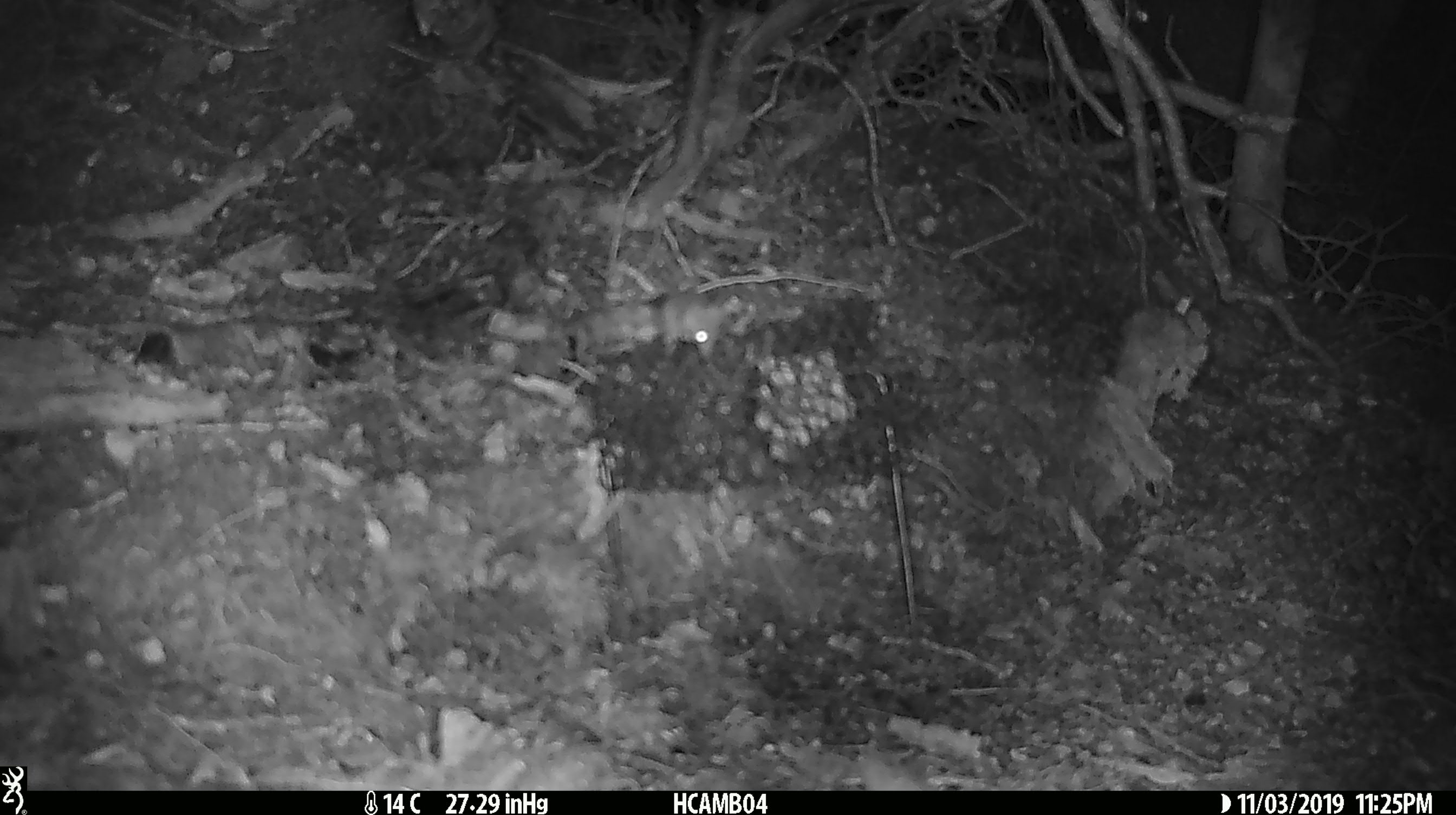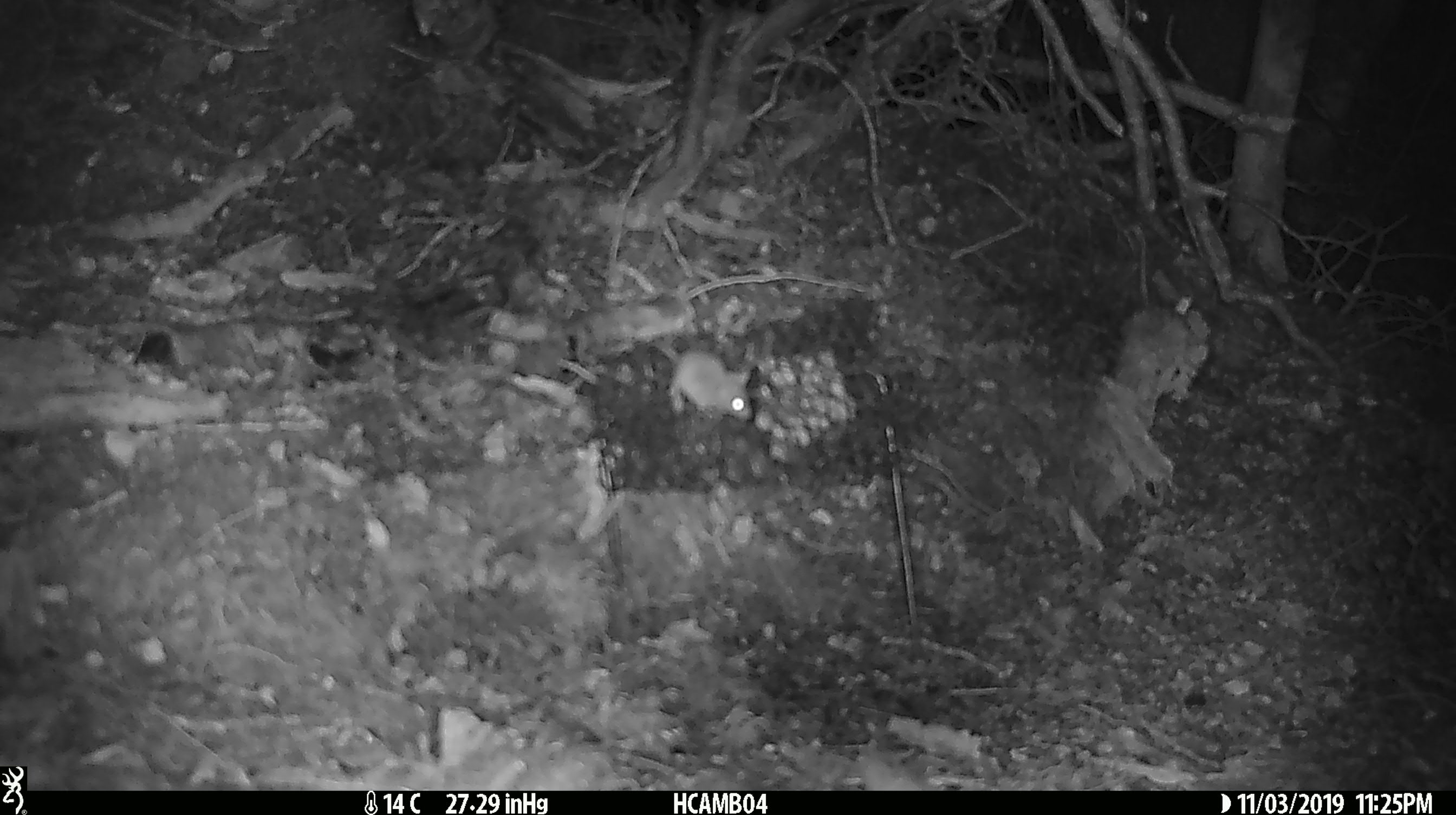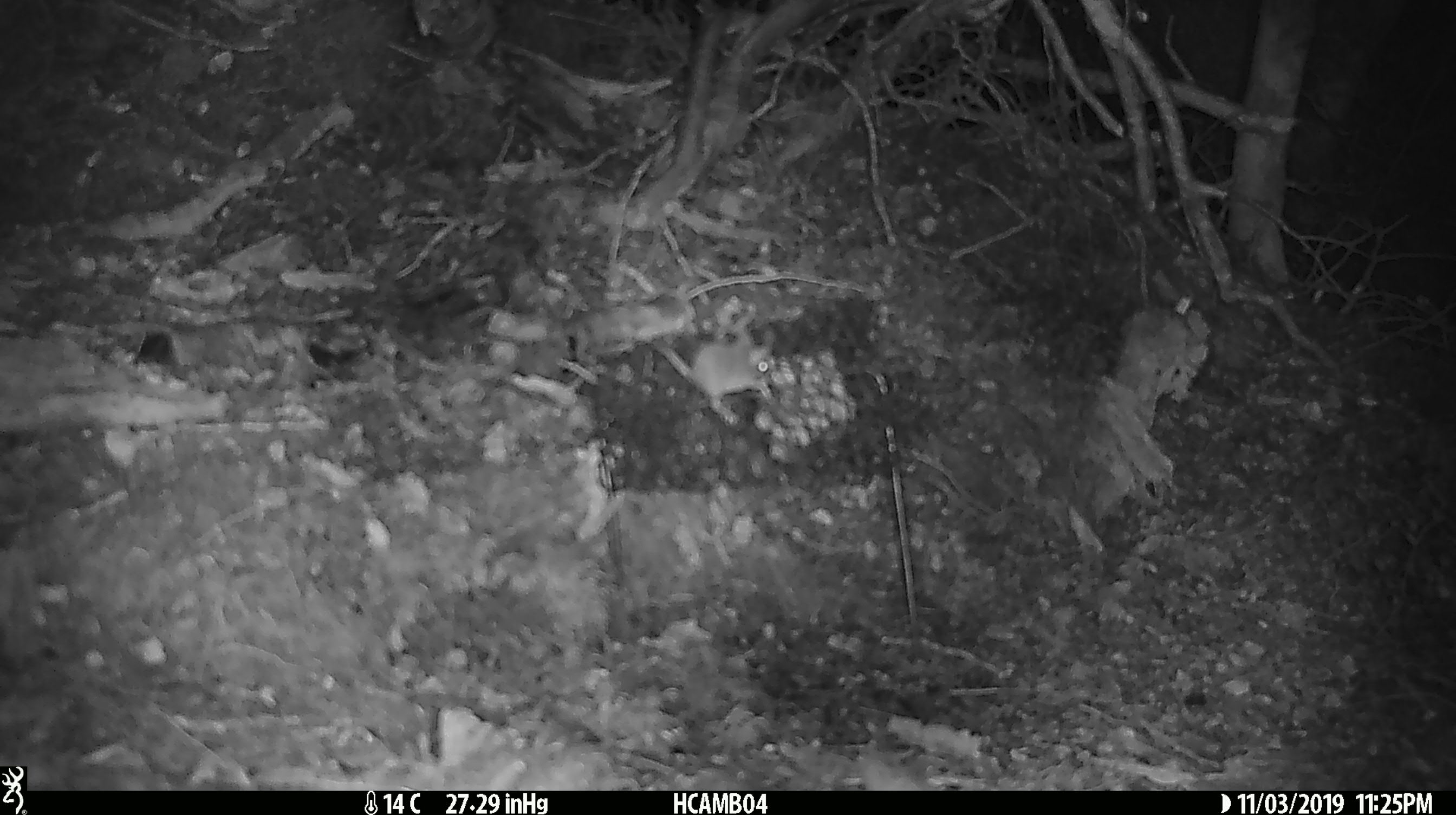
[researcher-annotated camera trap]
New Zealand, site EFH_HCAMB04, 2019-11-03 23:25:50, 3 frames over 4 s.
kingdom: Animalia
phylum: Chordata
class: Mammalia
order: Rodentia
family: Muridae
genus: Mus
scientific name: Mus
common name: mouse